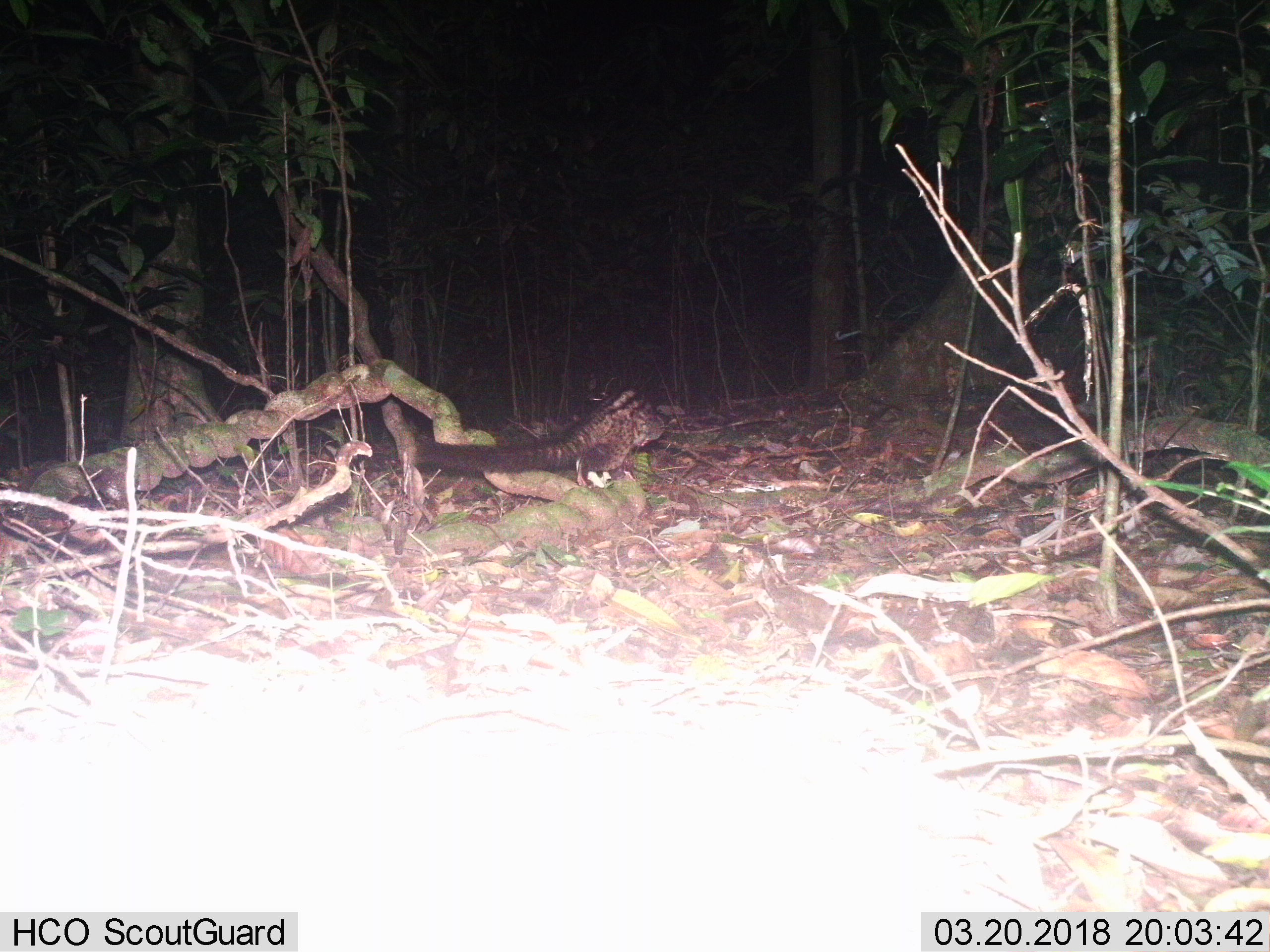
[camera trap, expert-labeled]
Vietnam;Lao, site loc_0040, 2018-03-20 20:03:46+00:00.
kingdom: Animalia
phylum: Chordata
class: Mammalia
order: Carnivora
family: Viverridae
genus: Paradoxurus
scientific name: Paradoxurus hermaphroditus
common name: common palm civet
Common palm civet (Paradoxurus hermaphroditus). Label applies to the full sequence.